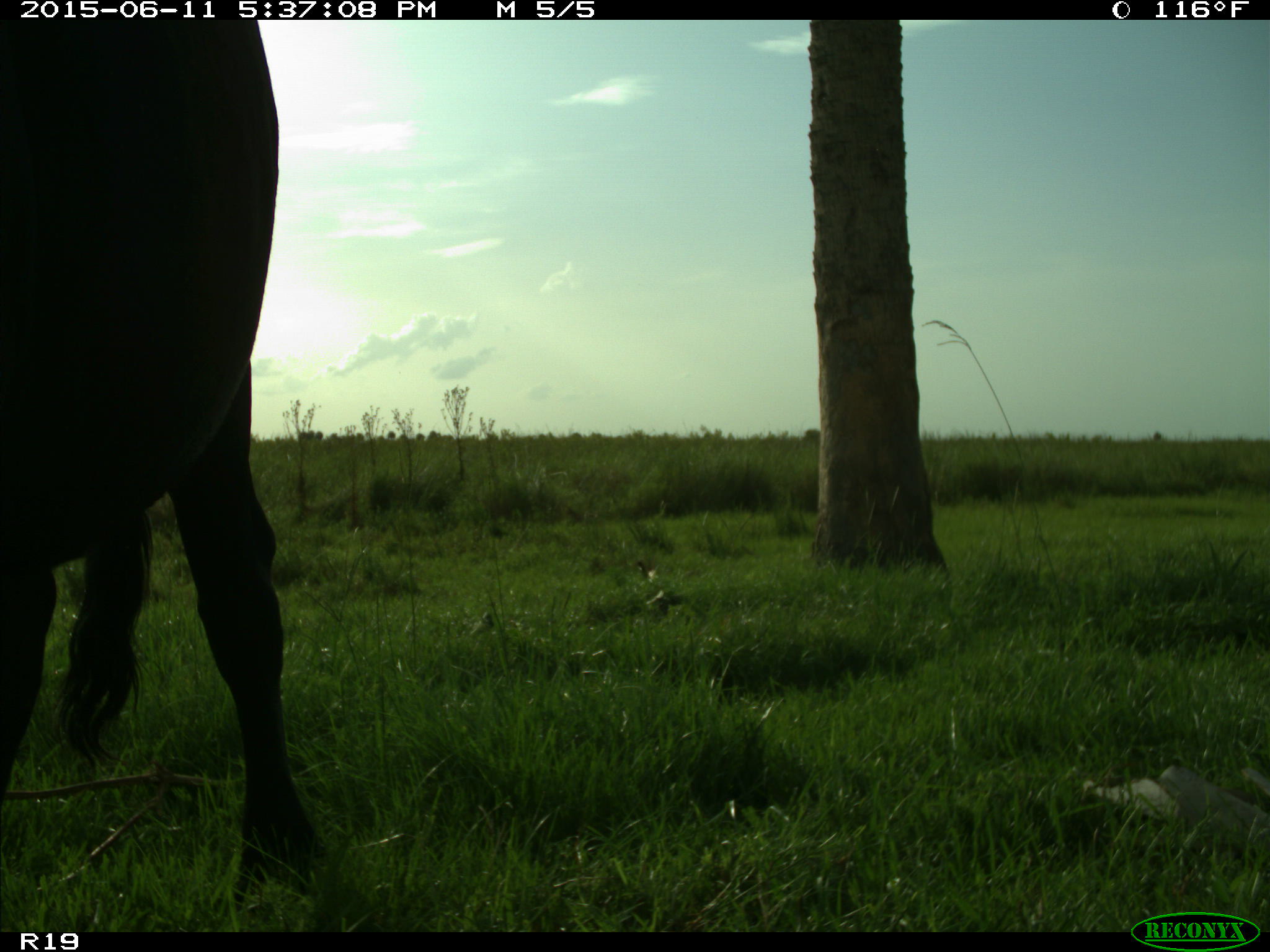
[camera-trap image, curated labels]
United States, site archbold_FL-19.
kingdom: Animalia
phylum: Chordata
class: Mammalia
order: Artiodactyla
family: Bovidae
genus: Bos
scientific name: Bos taurus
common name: domestic cow